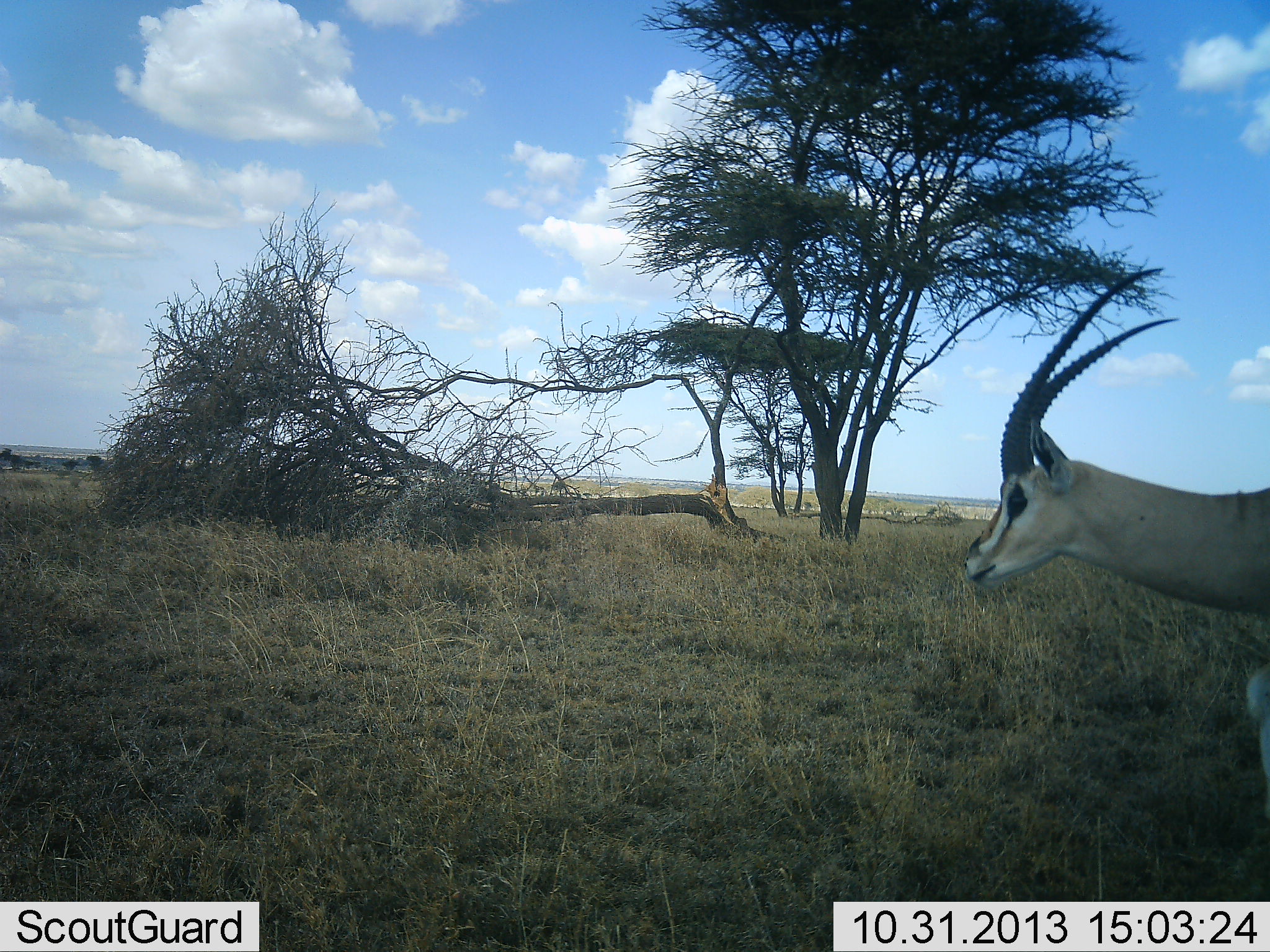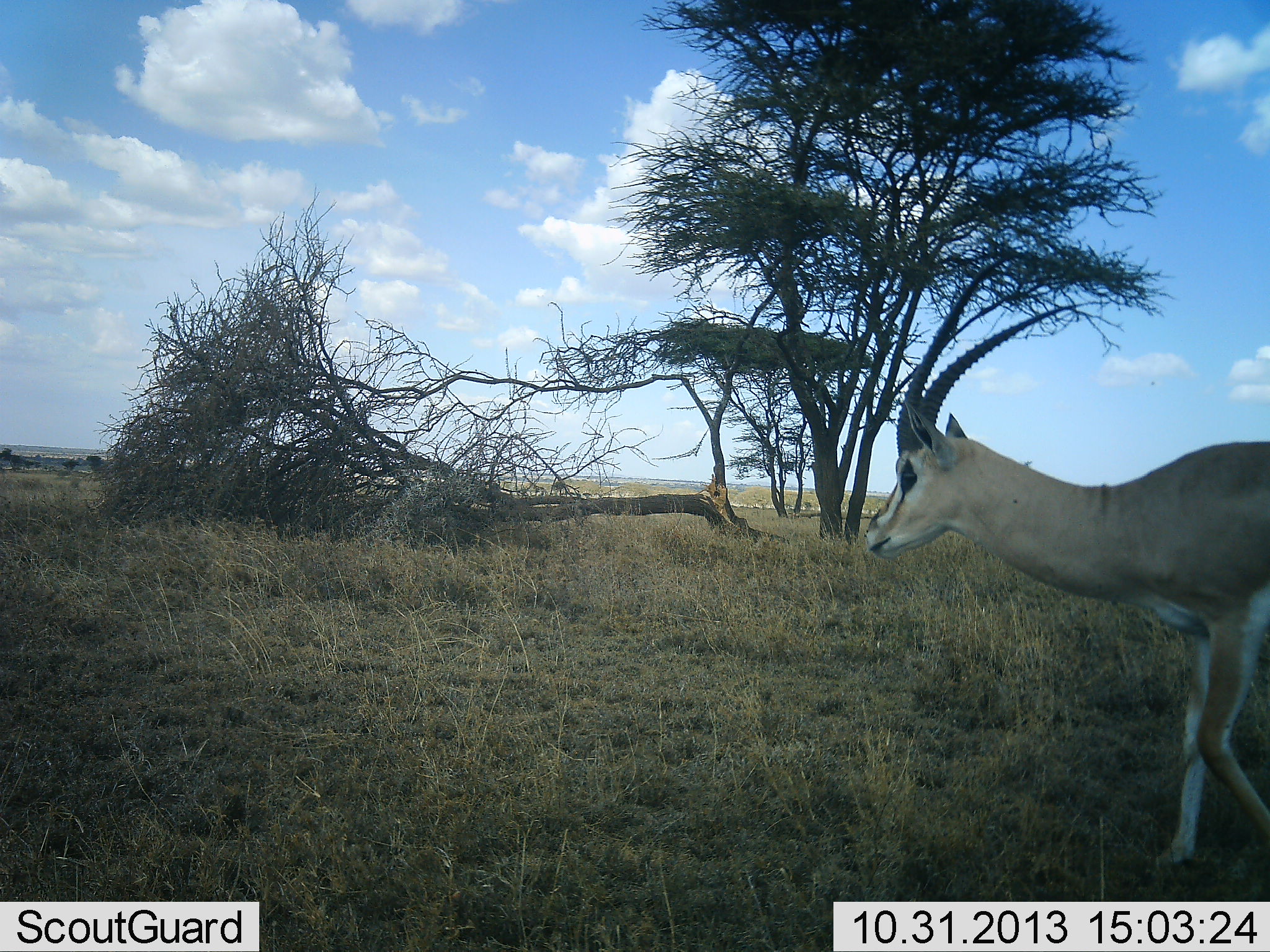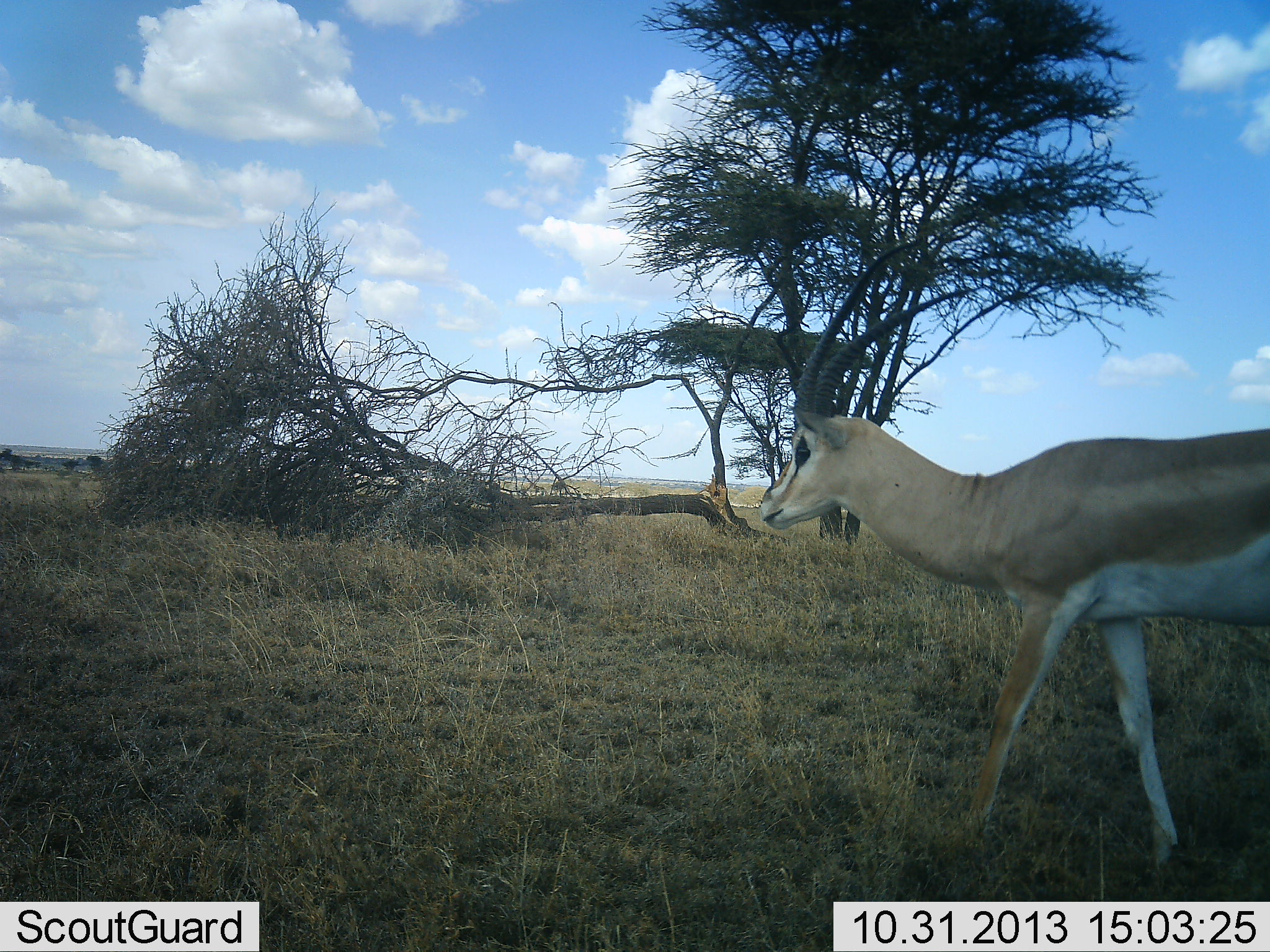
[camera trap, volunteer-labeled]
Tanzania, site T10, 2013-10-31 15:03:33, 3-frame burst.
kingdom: Animalia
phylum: Chordata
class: Mammalia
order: Artiodactyla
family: Bovidae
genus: Nanger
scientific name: Nanger granti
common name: grant's gazelle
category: gazellegrants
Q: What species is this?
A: Gazellegrants (grant's gazelle) (Nanger granti).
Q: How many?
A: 1.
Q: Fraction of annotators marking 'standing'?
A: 4%.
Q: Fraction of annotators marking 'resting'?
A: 0%.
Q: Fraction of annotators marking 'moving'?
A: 100%.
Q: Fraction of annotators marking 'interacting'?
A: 0%.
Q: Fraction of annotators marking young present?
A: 0%.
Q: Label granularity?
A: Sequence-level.